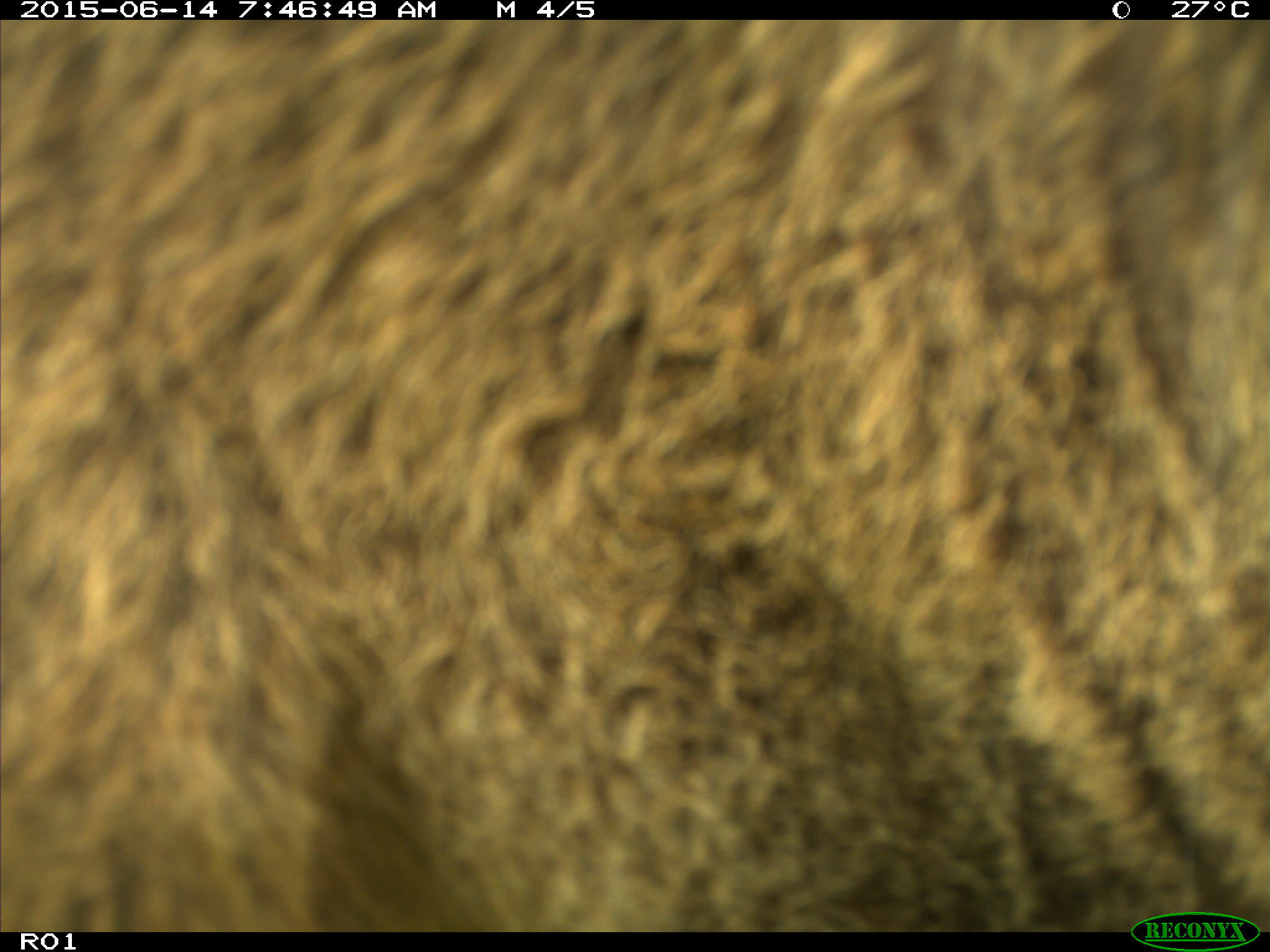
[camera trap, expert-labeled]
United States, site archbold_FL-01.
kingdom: Animalia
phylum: Chordata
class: Mammalia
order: Artiodactyla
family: Bovidae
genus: Bos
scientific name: Bos taurus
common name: domestic cow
Bos taurus (domestic cow).